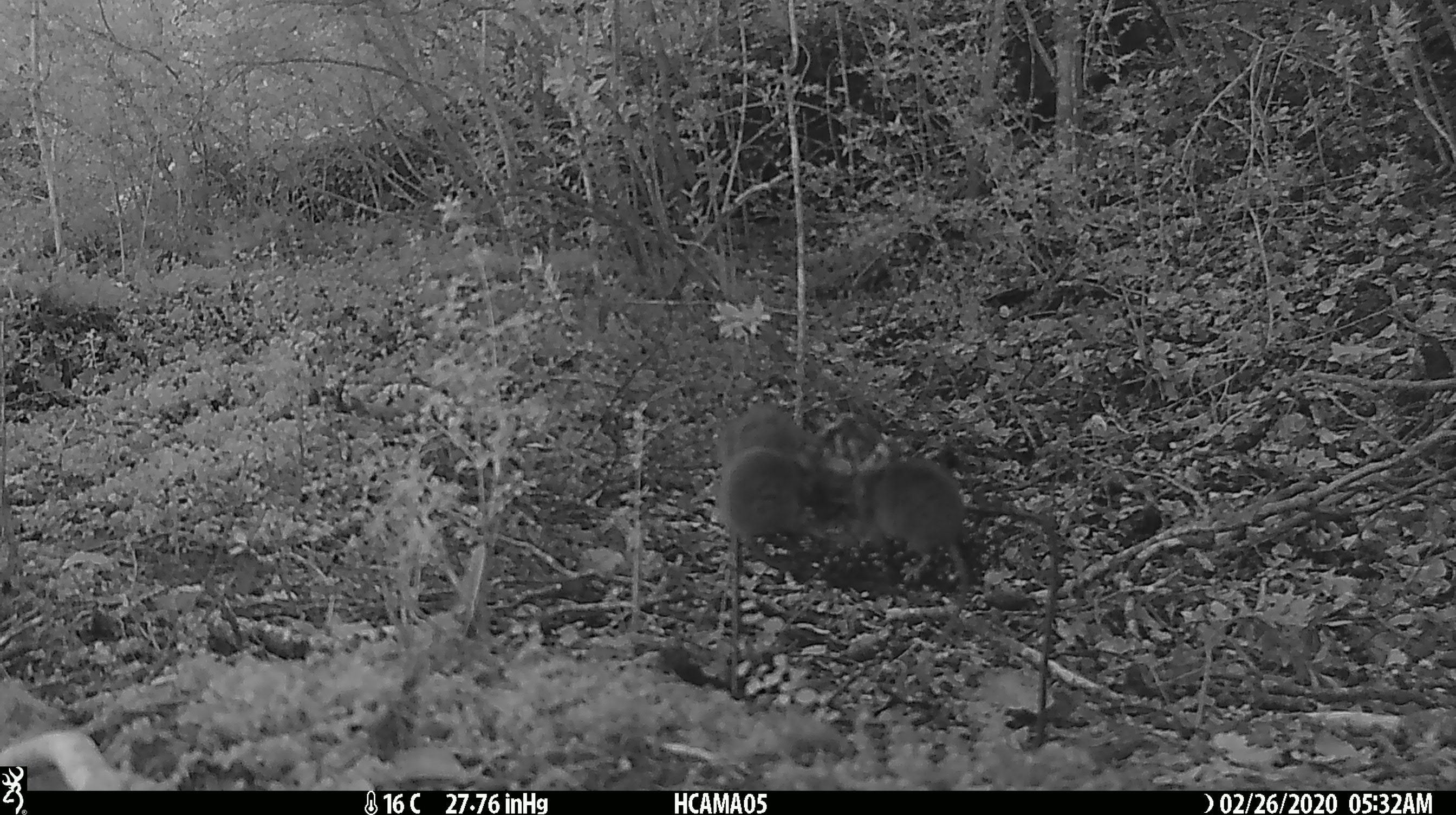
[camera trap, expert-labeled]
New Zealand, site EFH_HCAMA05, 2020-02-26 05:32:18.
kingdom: Animalia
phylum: Chordata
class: Mammalia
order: Rodentia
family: Muridae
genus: Mus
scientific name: Mus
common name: mouse